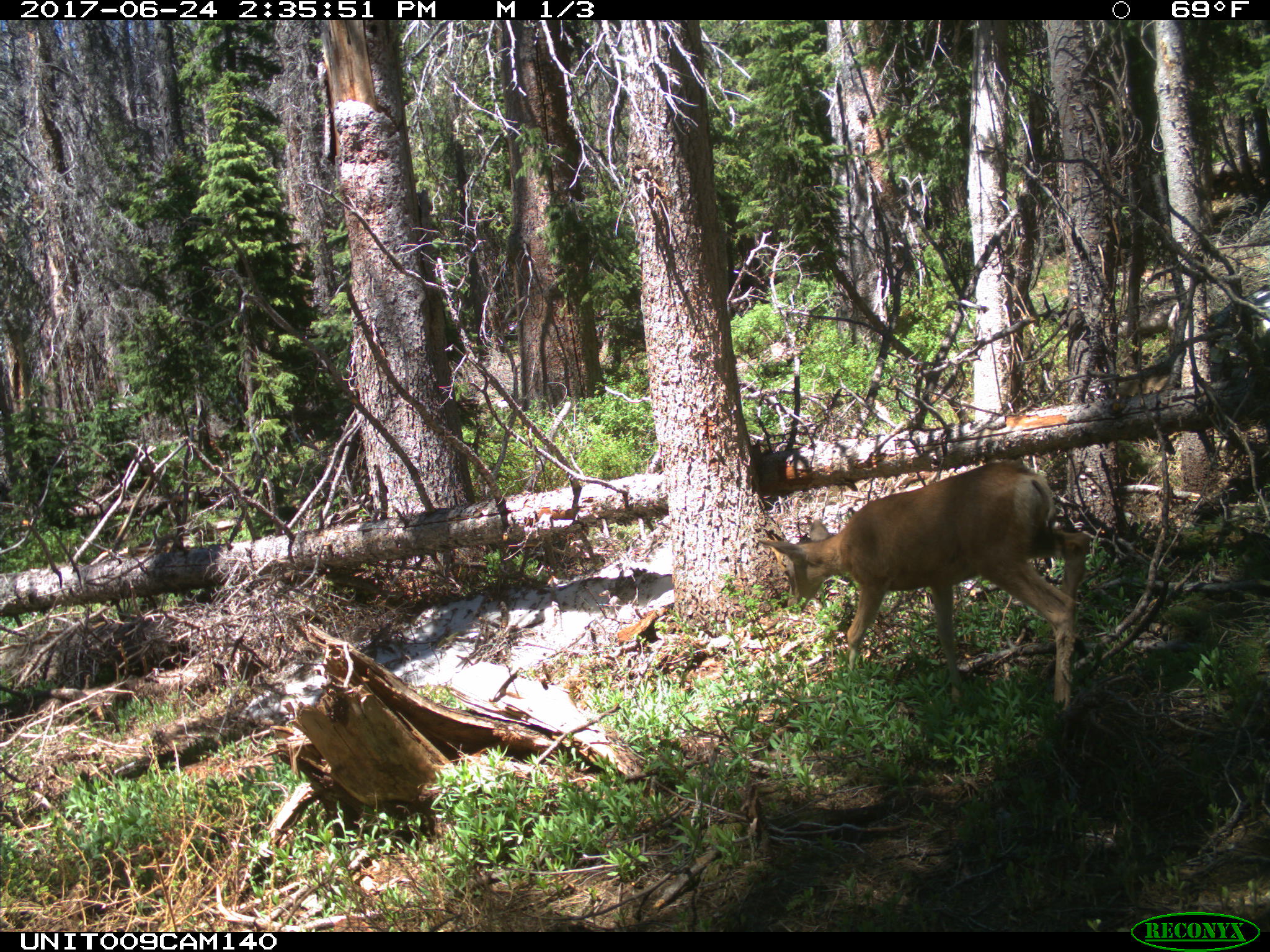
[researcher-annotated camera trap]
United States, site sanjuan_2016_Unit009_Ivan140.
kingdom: Animalia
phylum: Chordata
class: Mammalia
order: Artiodactyla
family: Cervidae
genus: Odocoileus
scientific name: Odocoileus hemionus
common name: mule deer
Odocoileus hemionus (mule deer).